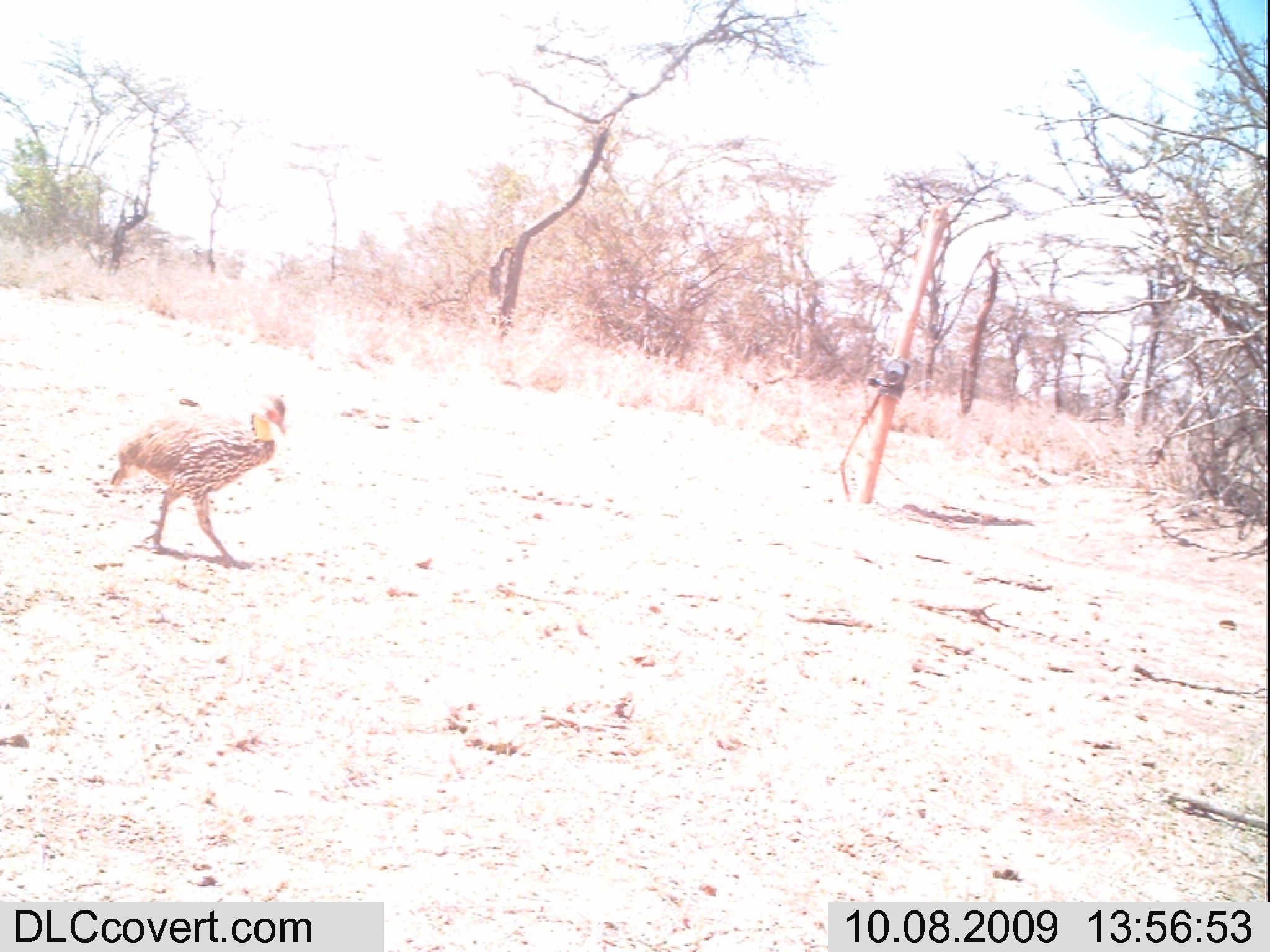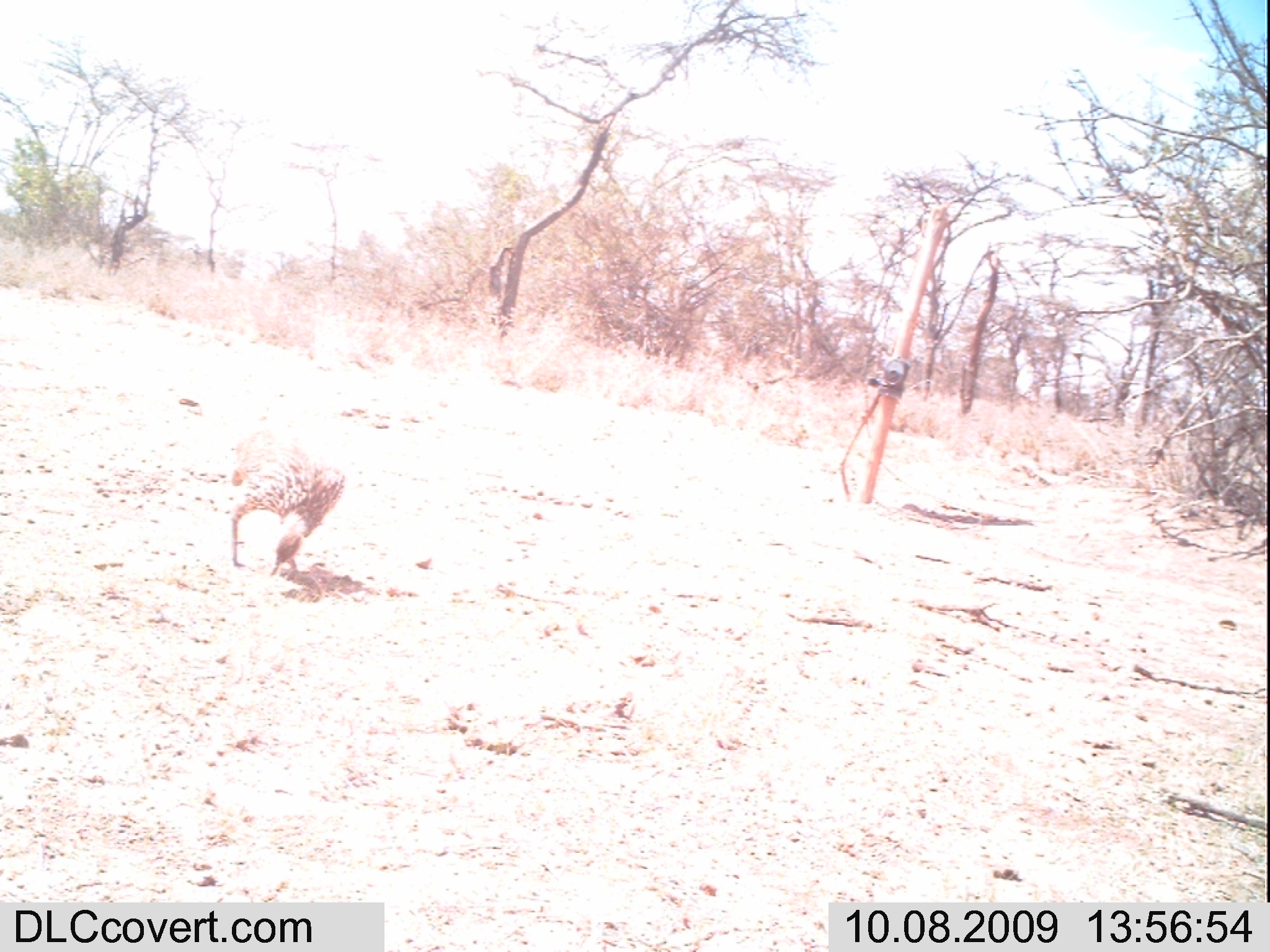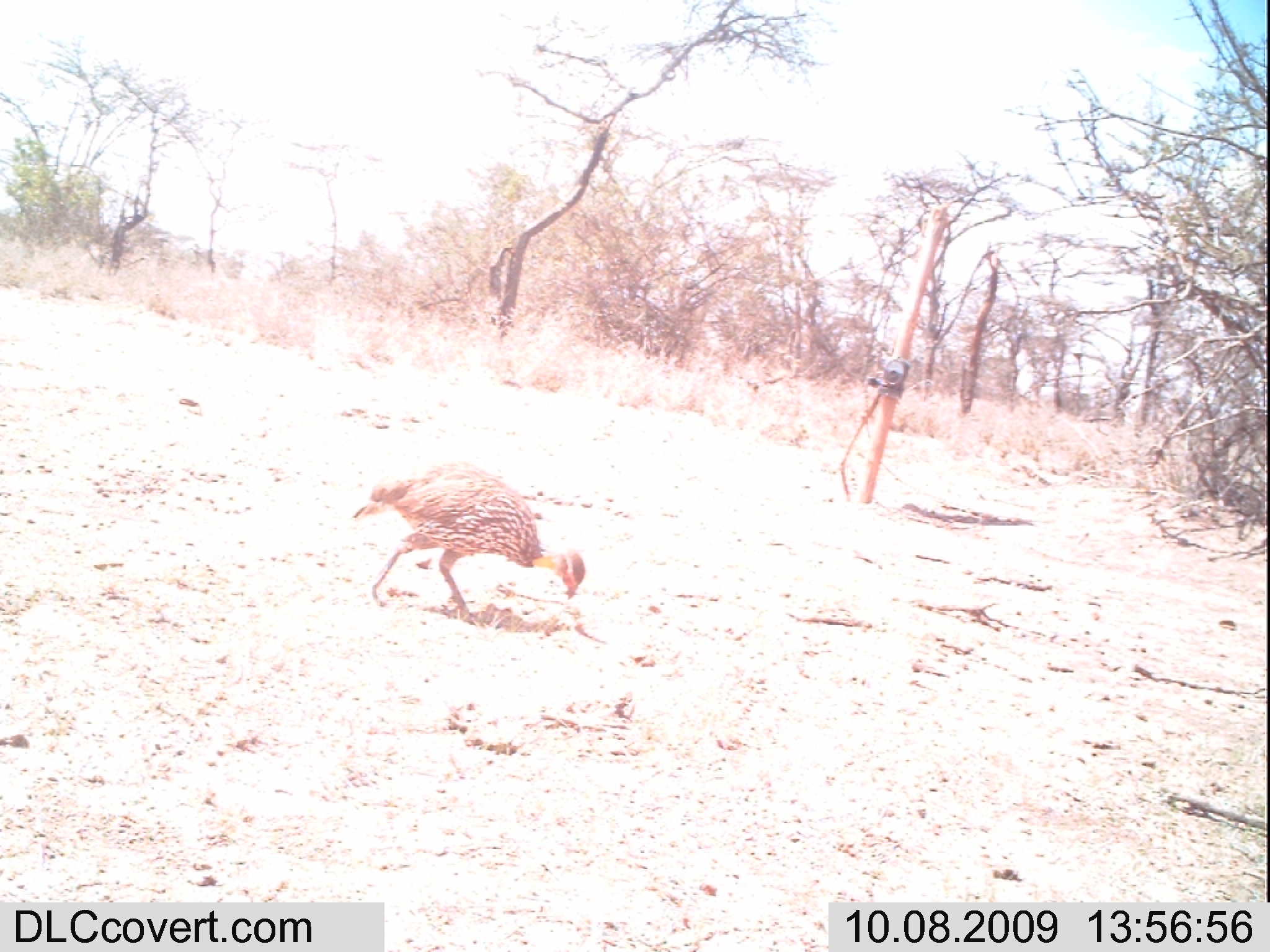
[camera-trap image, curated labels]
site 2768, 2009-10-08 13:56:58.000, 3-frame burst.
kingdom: Animalia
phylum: Chordata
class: Aves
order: Galliformes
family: Phasianidae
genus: Pternistis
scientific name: Pternistis leucoscepus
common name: yellow-necked francolin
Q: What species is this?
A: Pternistis leucoscepus (yellow-necked francolin).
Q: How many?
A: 1.